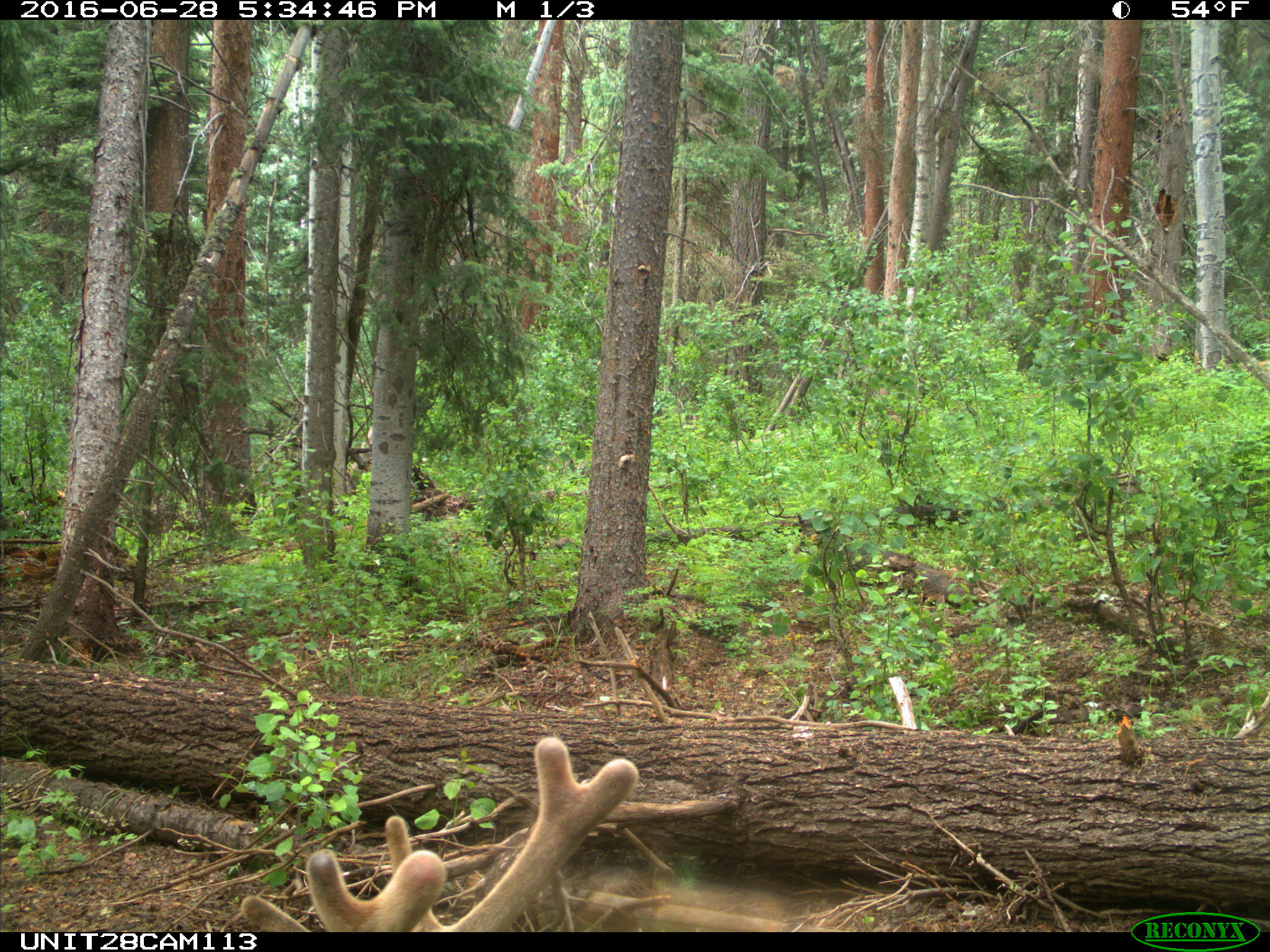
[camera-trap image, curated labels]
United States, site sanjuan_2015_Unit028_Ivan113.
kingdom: Animalia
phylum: Chordata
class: Mammalia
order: Artiodactyla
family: Cervidae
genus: Cervus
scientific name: Cervus elaphus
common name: red deer